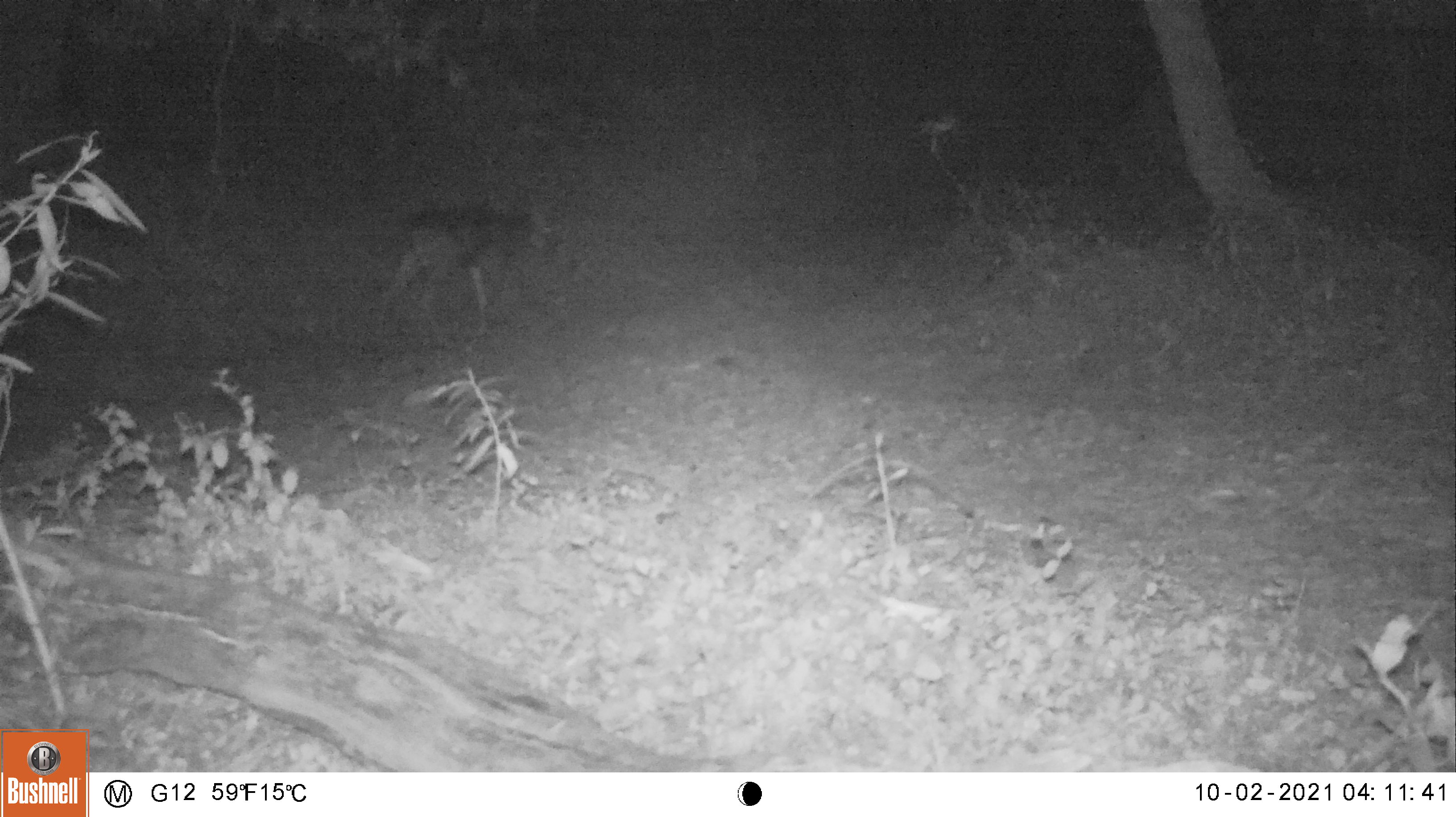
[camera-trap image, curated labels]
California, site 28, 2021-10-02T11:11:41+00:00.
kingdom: Animalia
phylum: Chordata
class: Mammalia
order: Artiodactyla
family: Cervidae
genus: Odocoileus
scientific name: Odocoileus hemionus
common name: mule deer